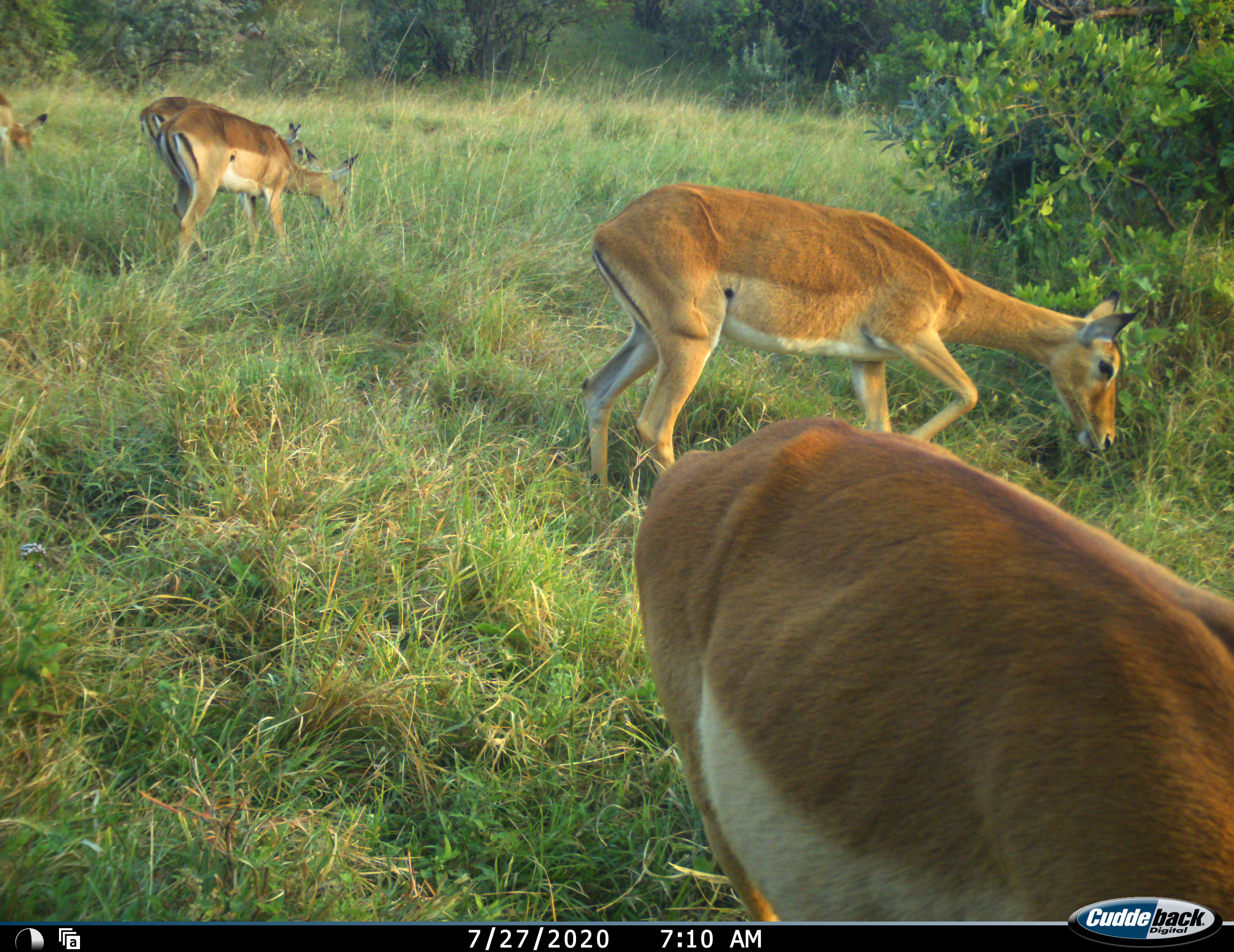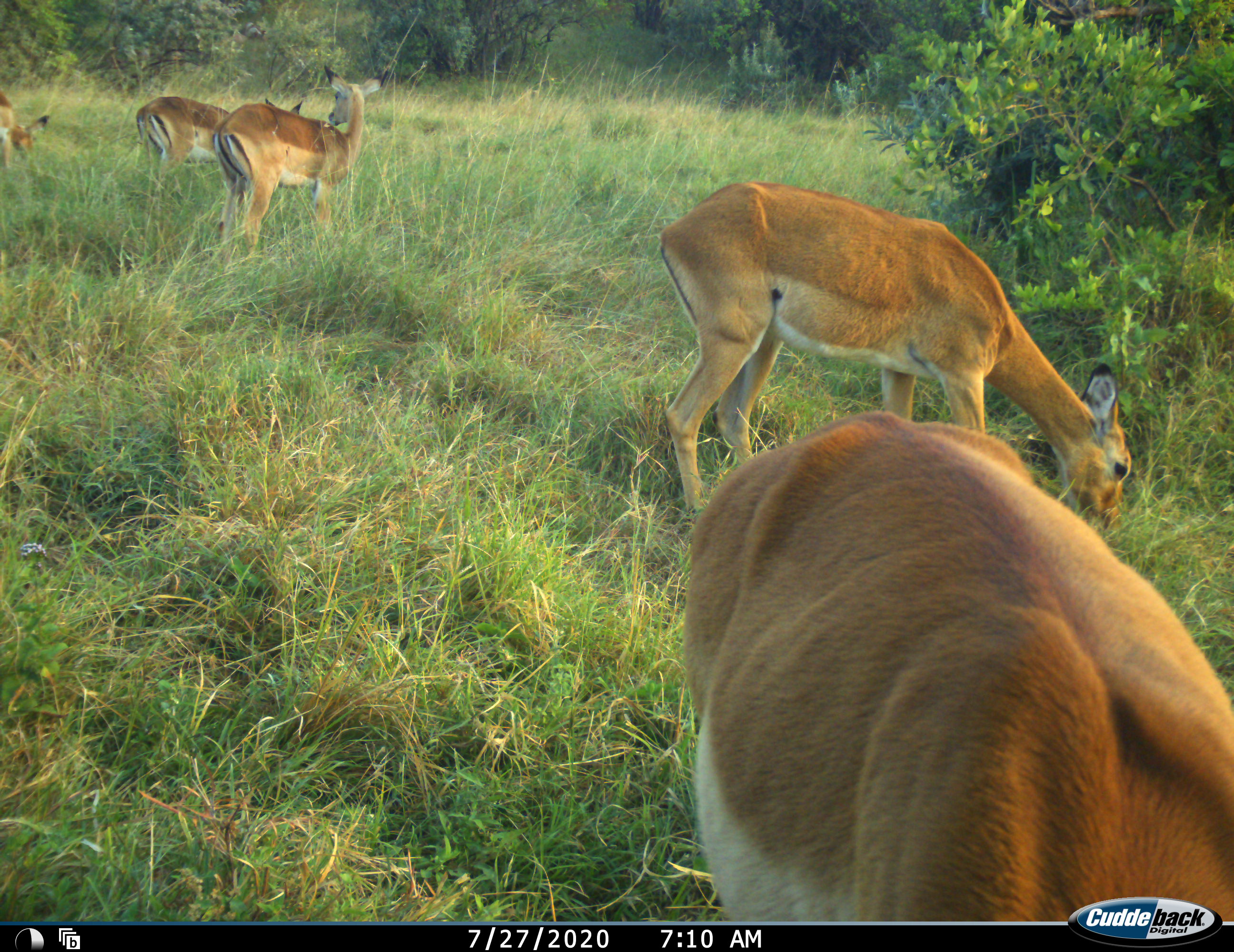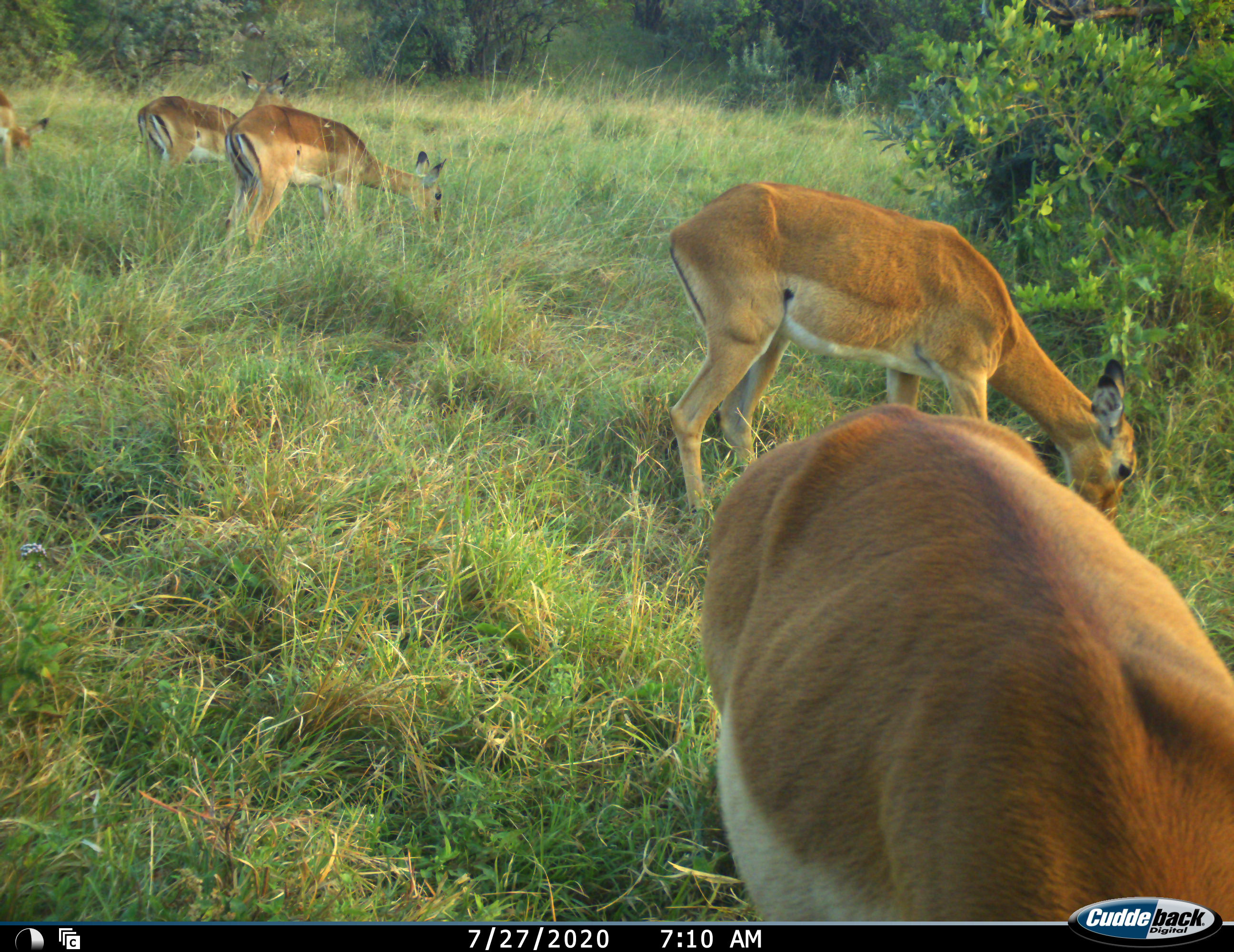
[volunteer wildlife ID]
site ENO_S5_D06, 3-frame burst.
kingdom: Animalia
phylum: Chordata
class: Mammalia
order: Artiodactyla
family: Bovidae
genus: Aepyceros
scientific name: Aepyceros melampus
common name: impala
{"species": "impala (Aepyceros melampus)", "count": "5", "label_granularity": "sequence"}